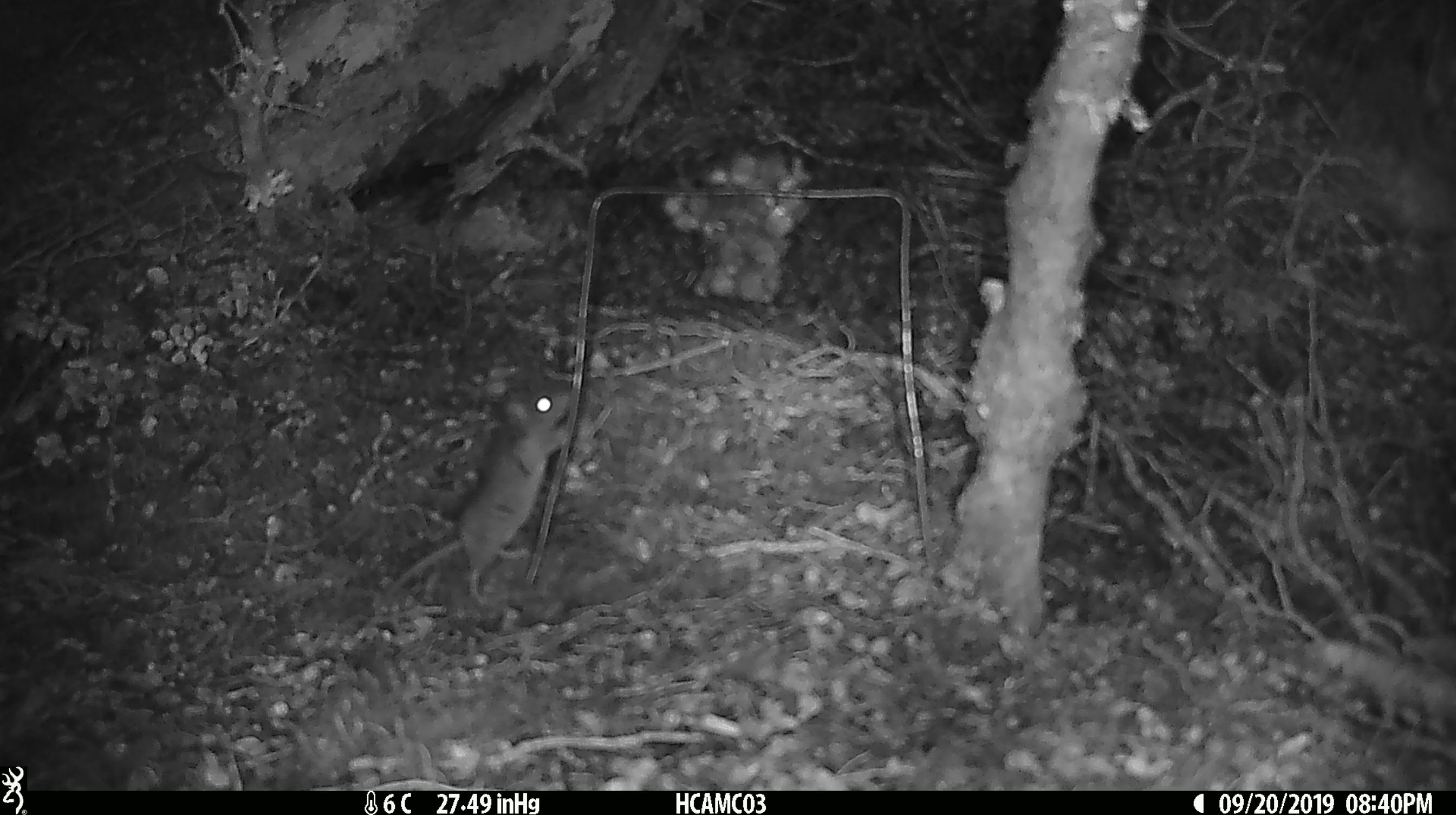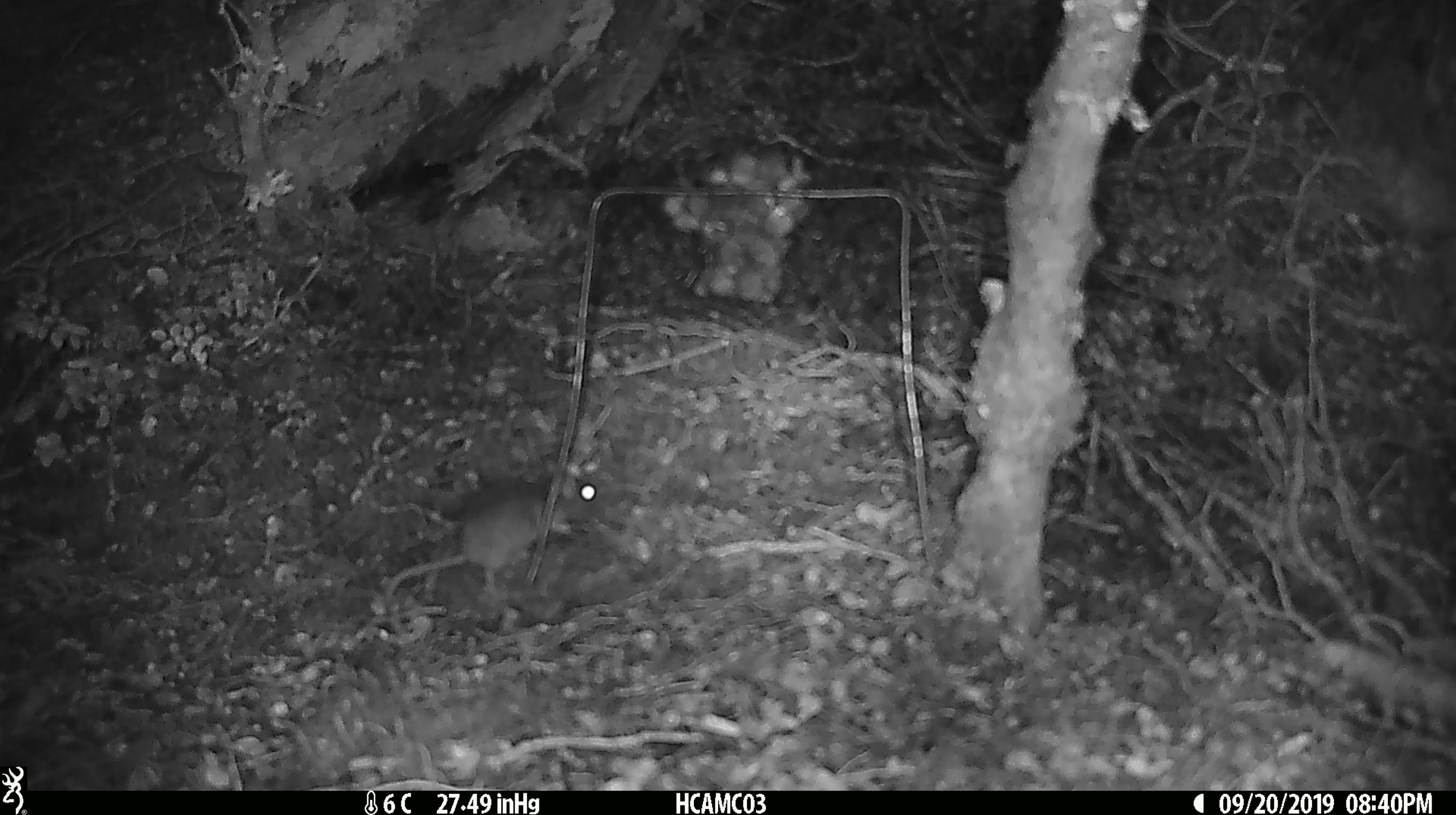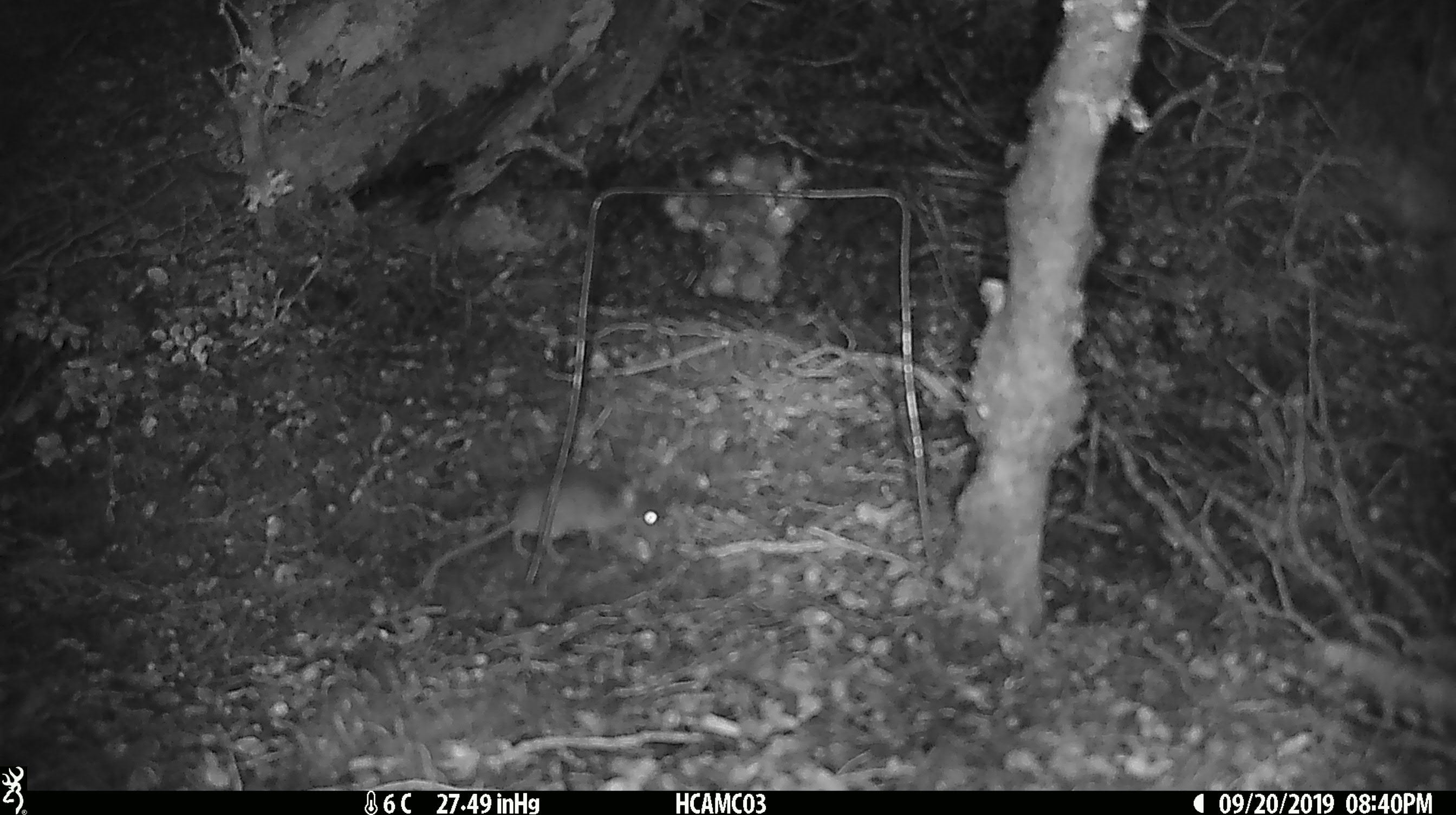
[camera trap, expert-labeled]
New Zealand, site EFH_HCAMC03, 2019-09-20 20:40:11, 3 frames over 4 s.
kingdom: Animalia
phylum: Chordata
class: Mammalia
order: Rodentia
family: Muridae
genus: Mus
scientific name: Mus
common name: mouse